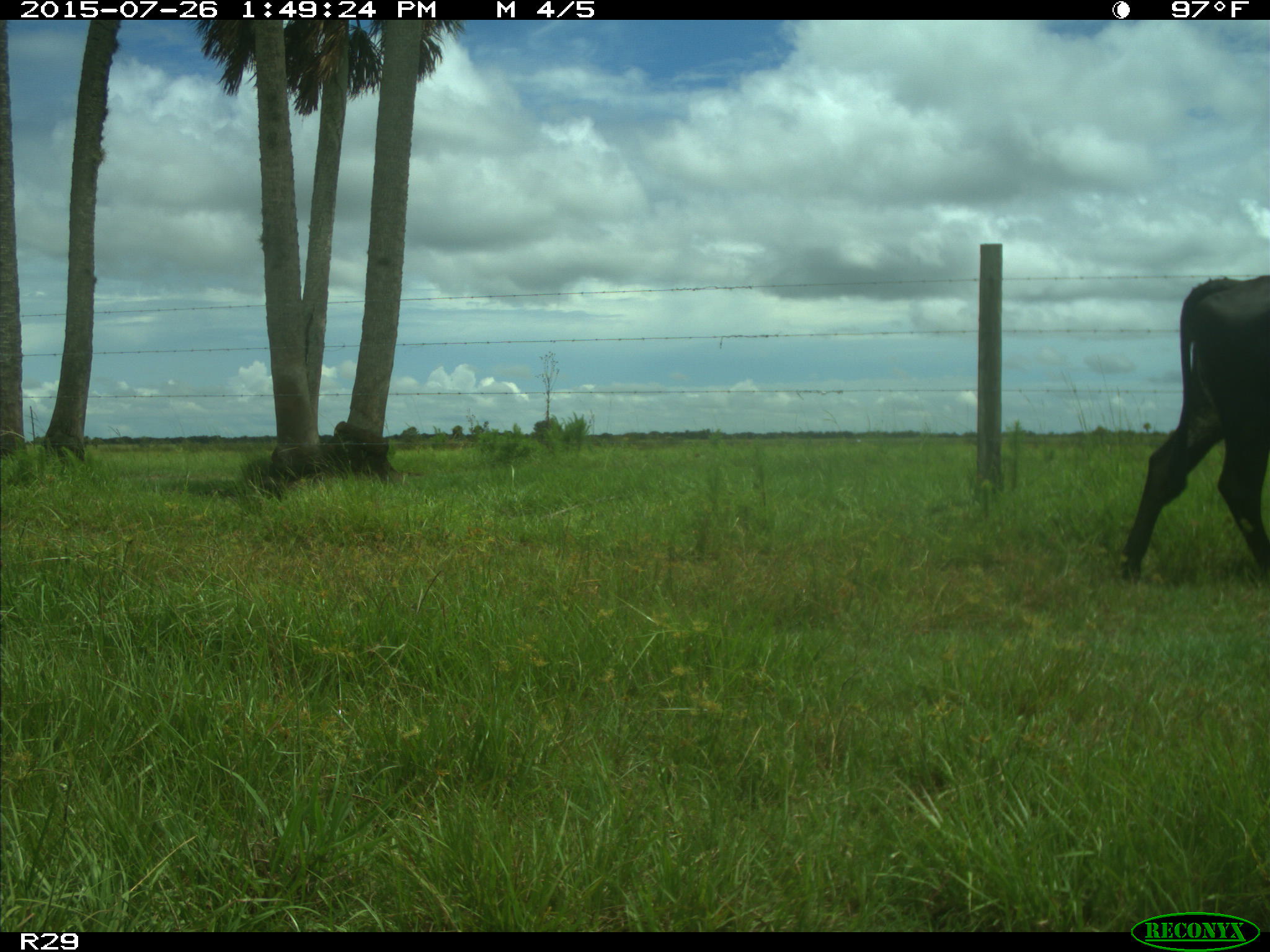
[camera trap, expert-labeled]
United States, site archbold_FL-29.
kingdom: Animalia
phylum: Chordata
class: Mammalia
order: Artiodactyla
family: Bovidae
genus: Bos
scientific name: Bos taurus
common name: domestic cow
Bos taurus (domestic cow).